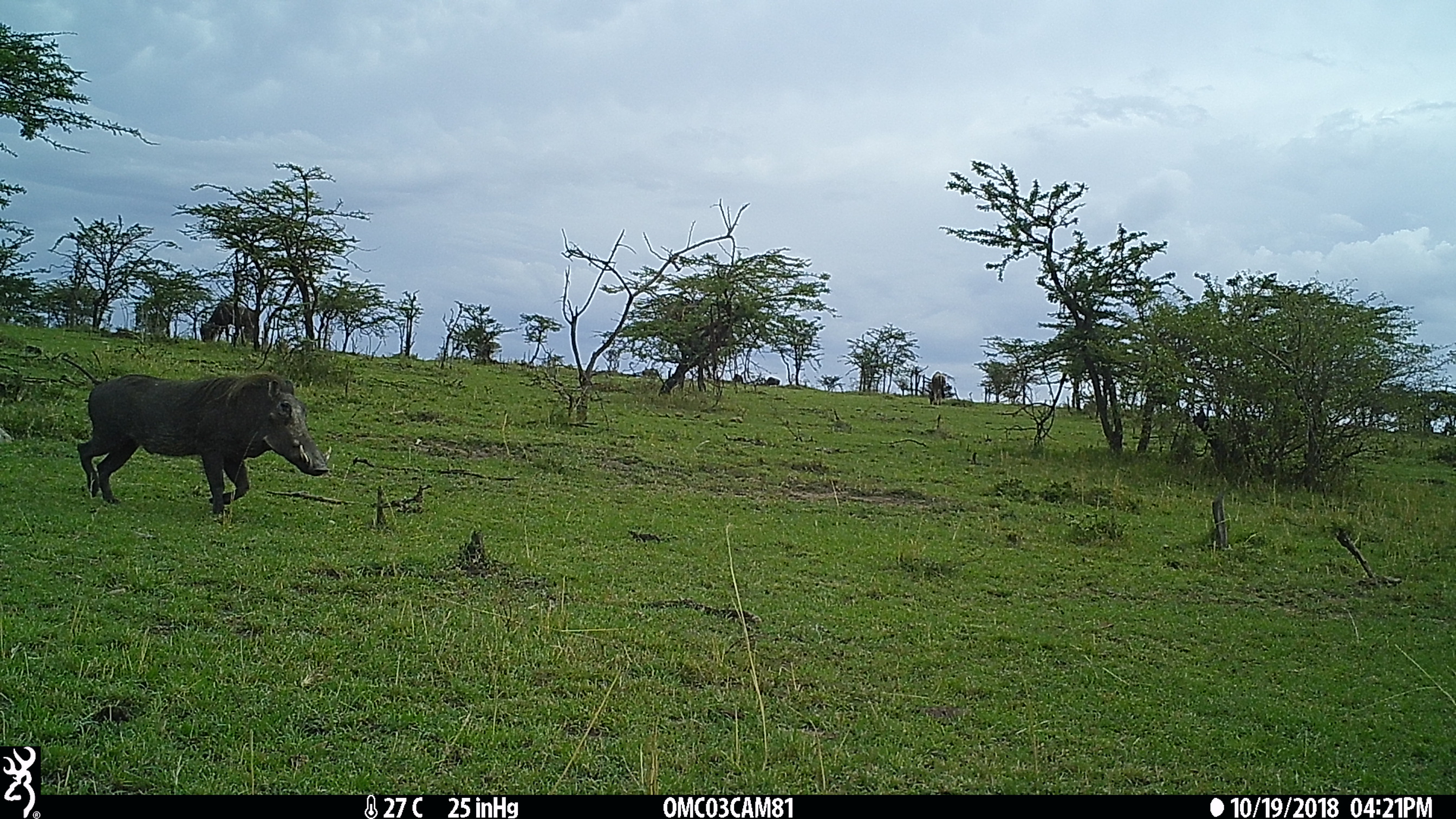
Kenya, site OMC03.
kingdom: Animalia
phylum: Chordata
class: Mammalia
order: Artiodactyla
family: Bovidae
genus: Connochaetes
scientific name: Connochaetes taurinus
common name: blue wildebeest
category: wildebeest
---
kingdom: Animalia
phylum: Chordata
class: Mammalia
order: Artiodactyla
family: Suidae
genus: Phacochoerus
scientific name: Phacochoerus africanus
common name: common warthog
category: warthog